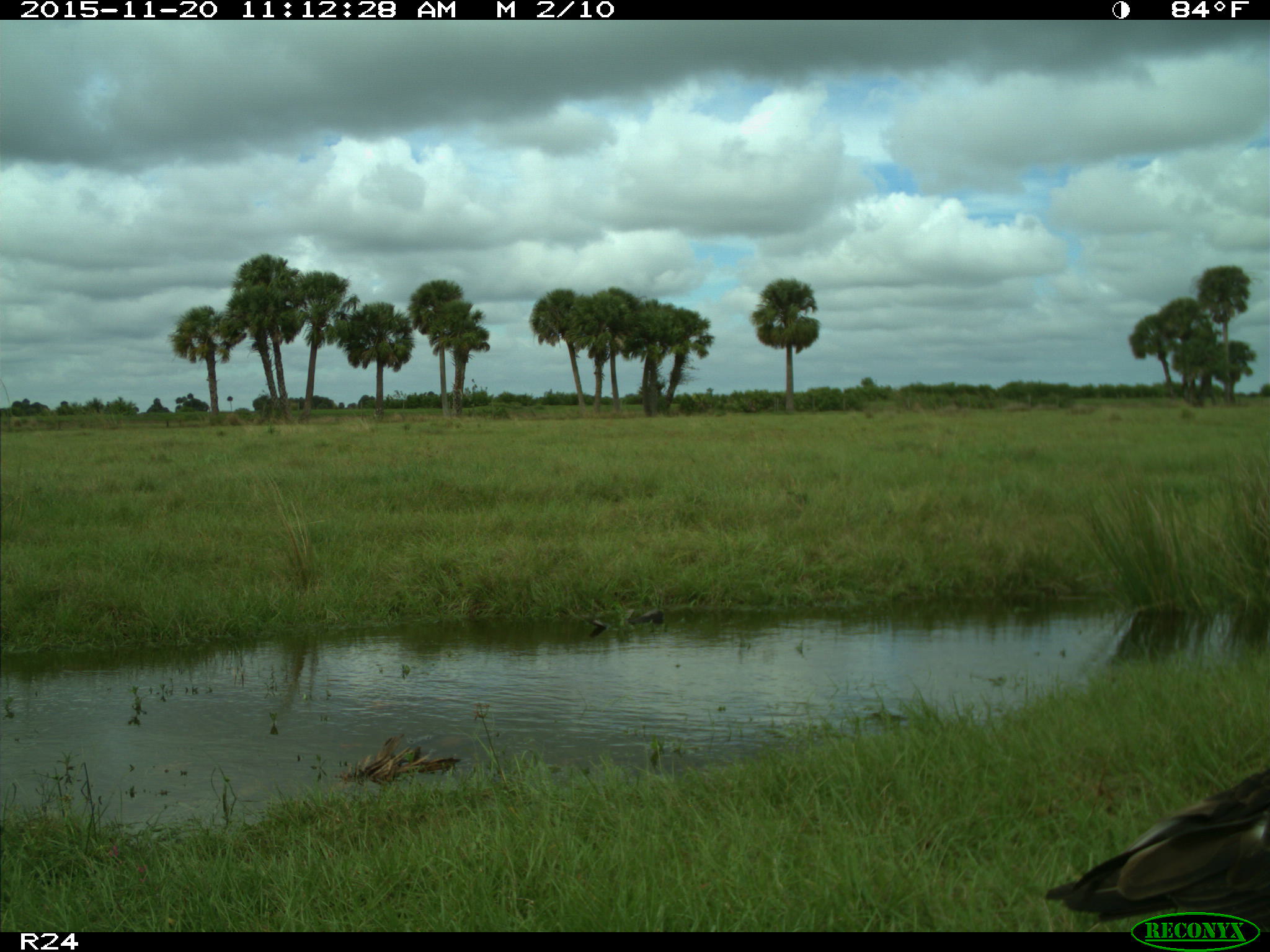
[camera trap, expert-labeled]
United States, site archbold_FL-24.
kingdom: Animalia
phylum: Chordata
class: Aves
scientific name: Aves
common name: birds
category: unidentified bird